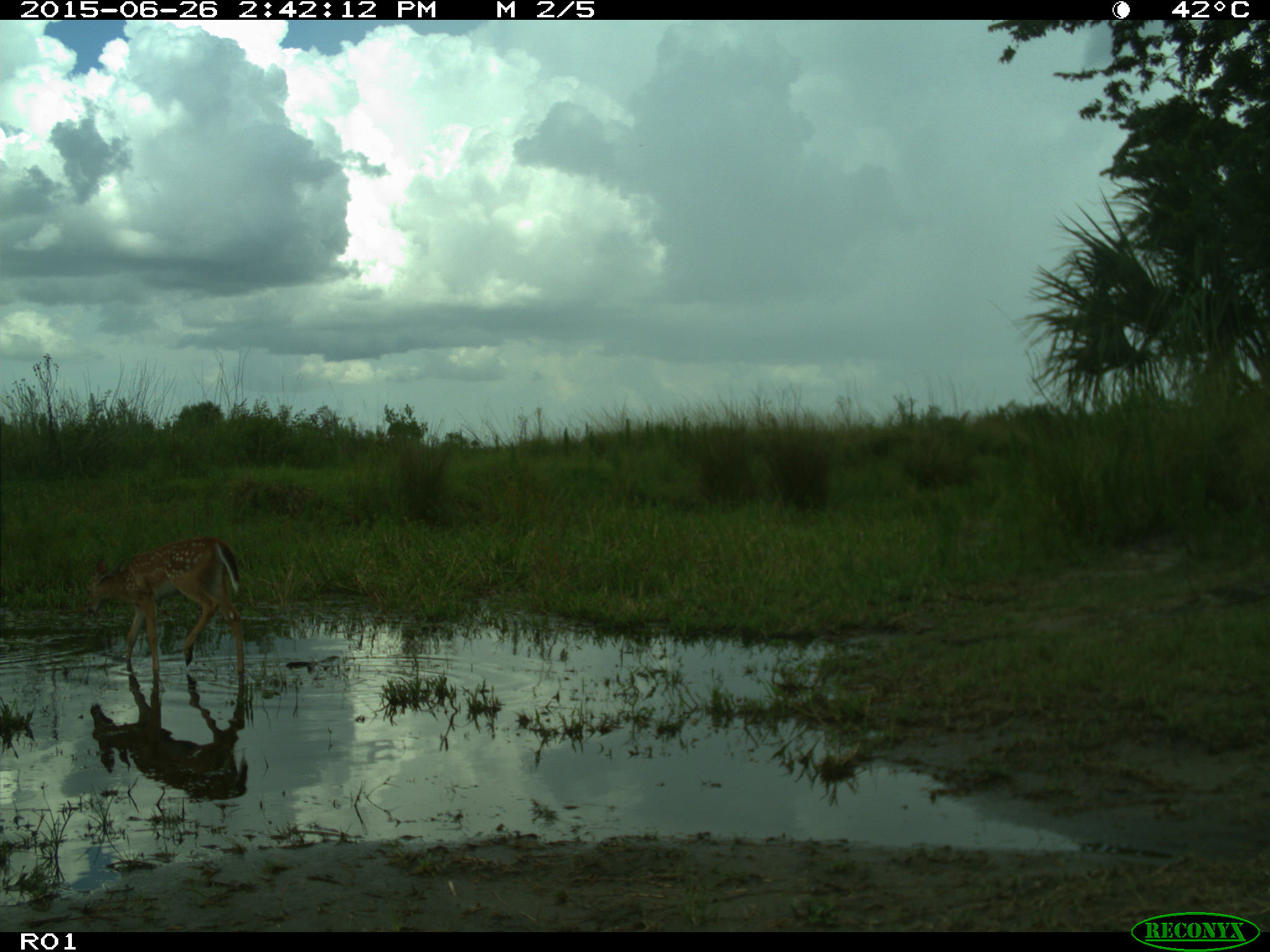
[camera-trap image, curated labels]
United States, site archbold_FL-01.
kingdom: Animalia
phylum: Chordata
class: Mammalia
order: Artiodactyla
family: Cervidae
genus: Odocoileus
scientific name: Odocoileus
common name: deer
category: unidentified deer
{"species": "unidentified deer (deer) (Odocoileus)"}